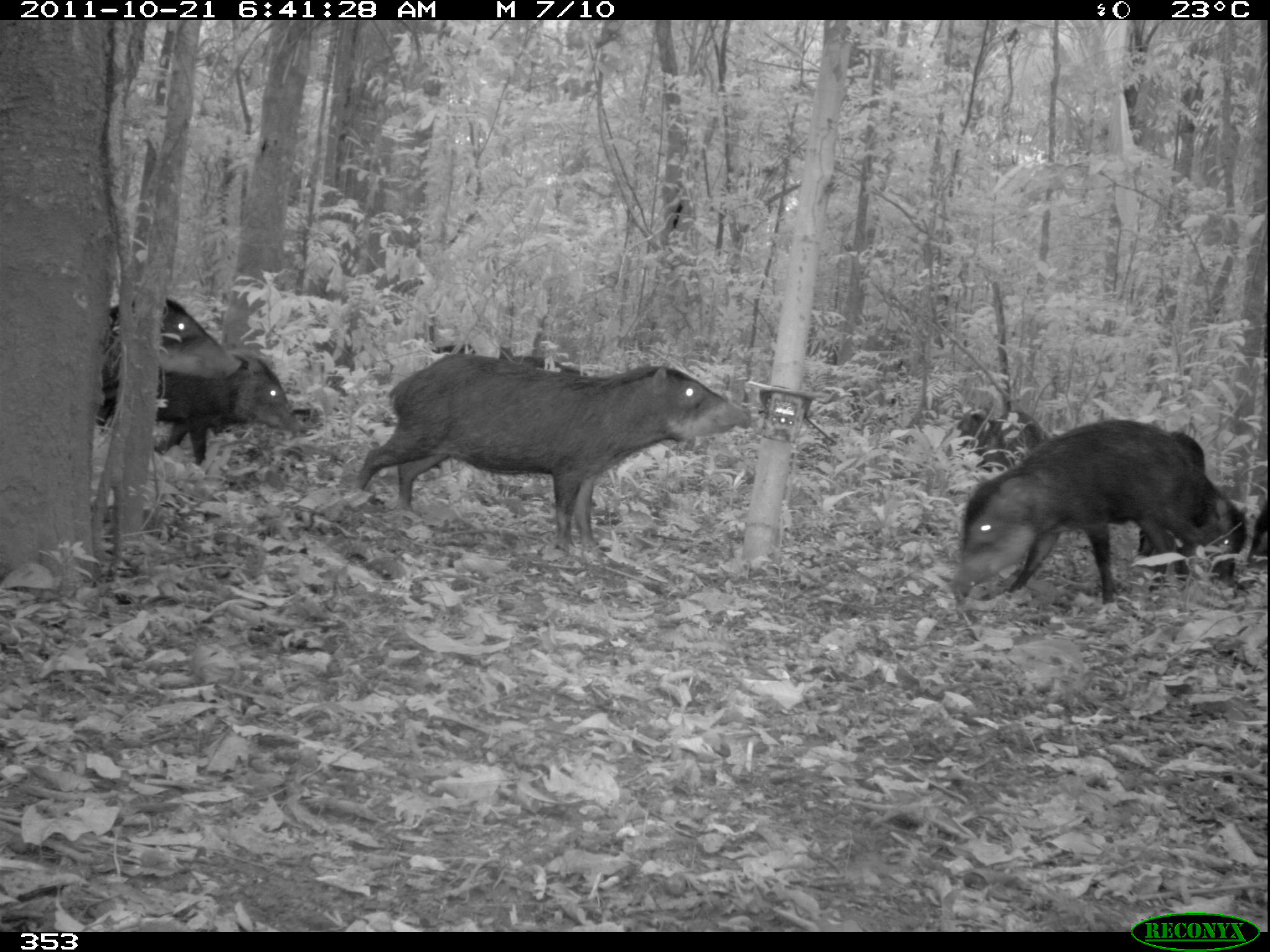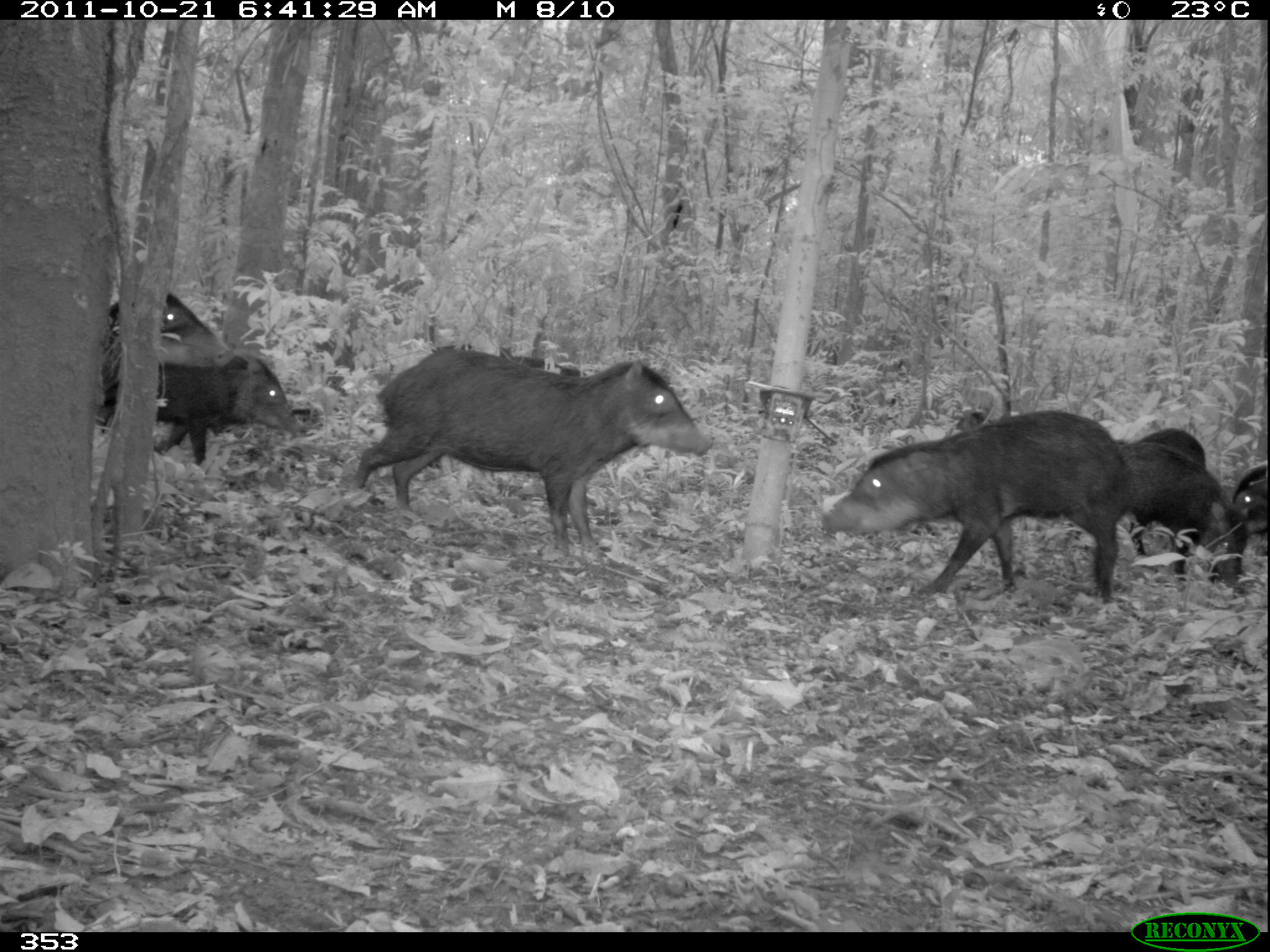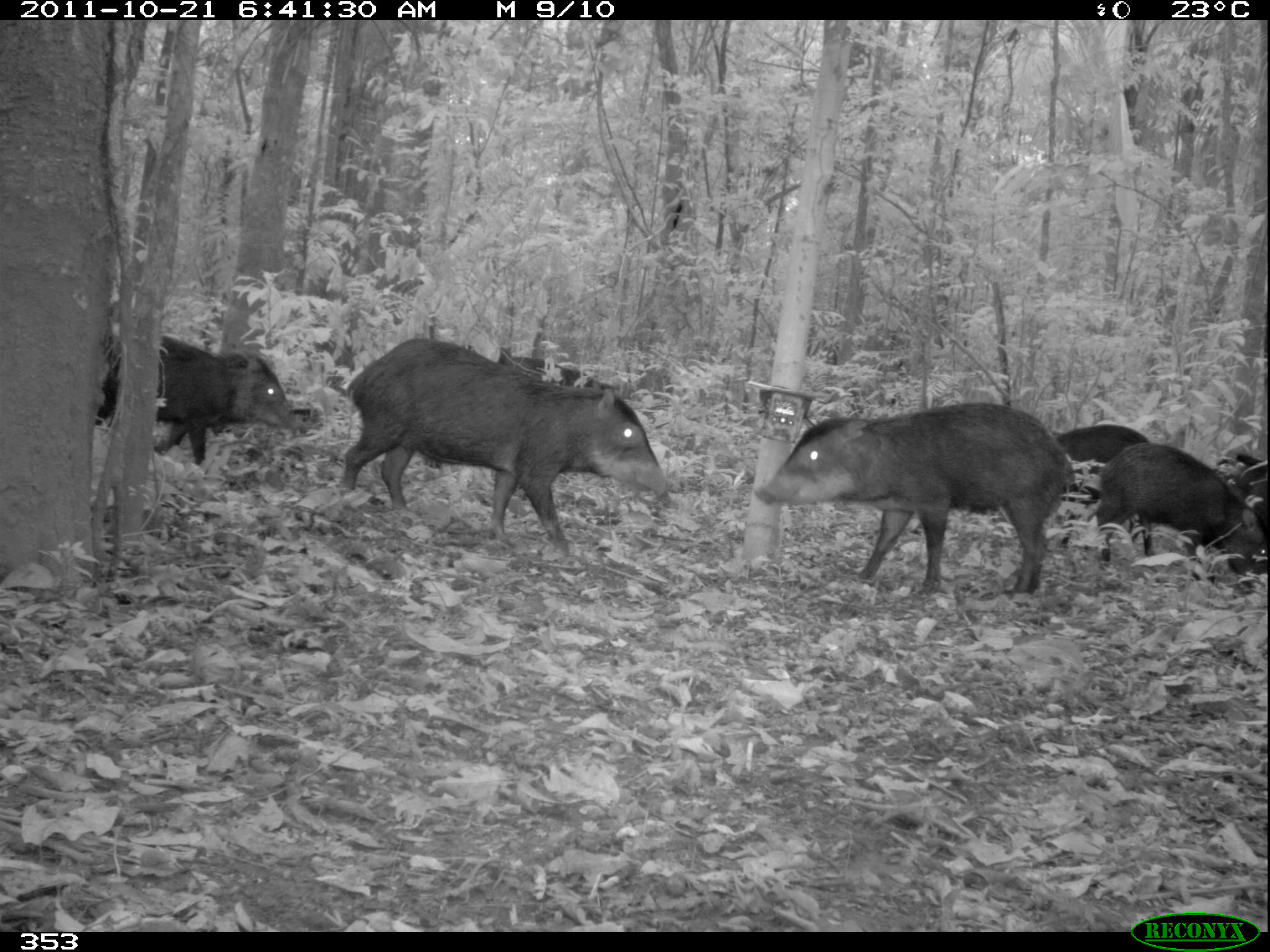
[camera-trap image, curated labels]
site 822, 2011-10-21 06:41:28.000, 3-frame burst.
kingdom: Animalia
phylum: Chordata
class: Mammalia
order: Artiodactyla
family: Tayassuidae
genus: Tayassu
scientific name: Tayassu pecari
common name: white-lipped peccary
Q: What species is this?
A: Tayassu pecari (white-lipped peccary).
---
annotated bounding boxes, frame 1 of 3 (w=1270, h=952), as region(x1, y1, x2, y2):
tayassu pecari: region(353, 355, 753, 553); region(953, 417, 1204, 609); region(103, 349, 297, 466); region(99, 299, 246, 382); region(1175, 471, 1251, 593); region(1134, 428, 1203, 557); region(954, 409, 1046, 471); region(429, 341, 590, 375); region(1247, 497, 1269, 566)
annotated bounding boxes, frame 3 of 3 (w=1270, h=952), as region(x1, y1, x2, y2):
tayassu pecari: region(338, 338, 661, 552); region(753, 401, 1075, 597); region(96, 333, 298, 464); region(1095, 442, 1266, 588); region(1049, 427, 1158, 557); region(1205, 448, 1270, 545); region(496, 353, 615, 392)